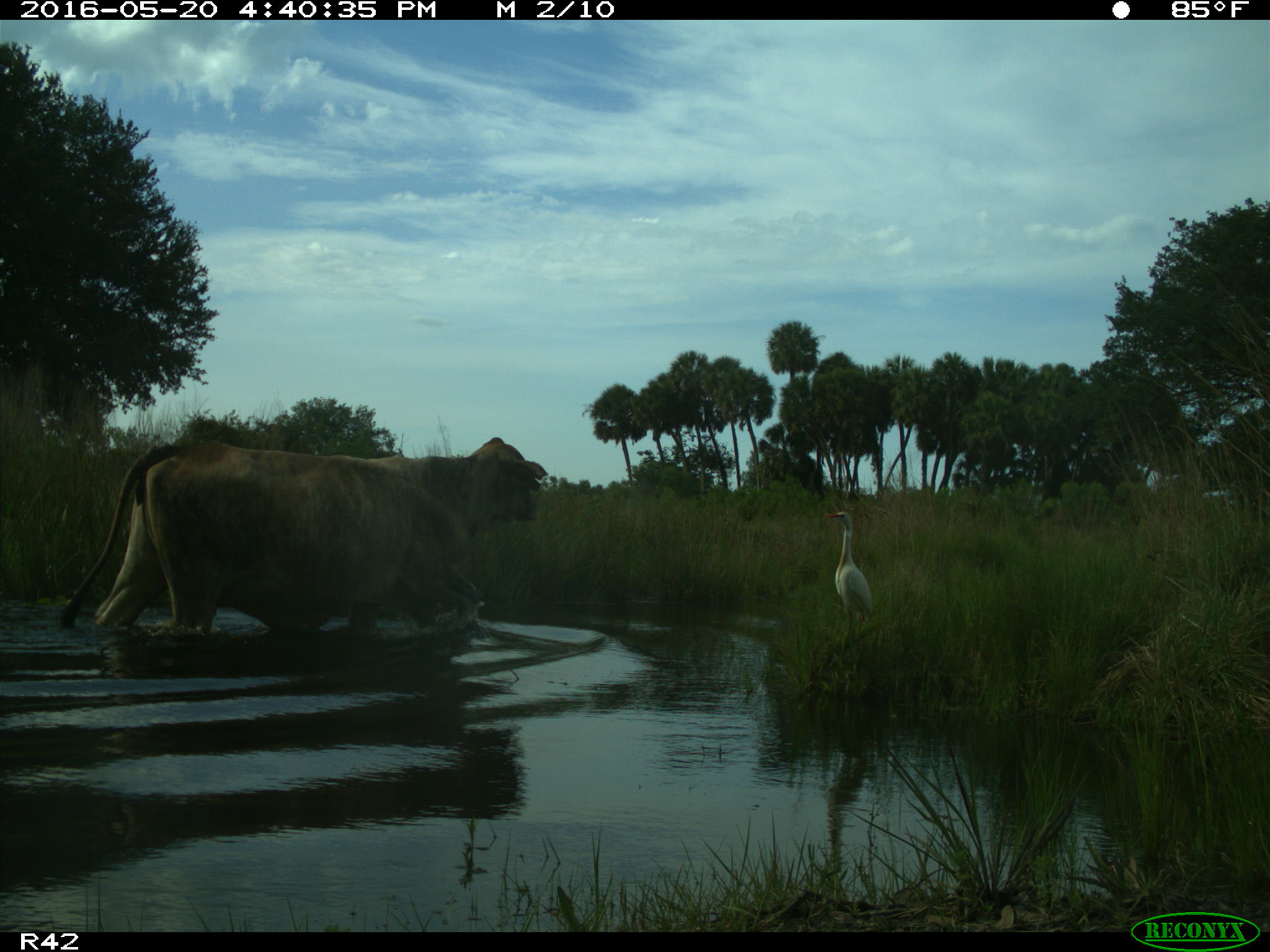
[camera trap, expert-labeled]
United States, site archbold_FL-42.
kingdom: Animalia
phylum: Chordata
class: Mammalia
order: Artiodactyla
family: Bovidae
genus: Bos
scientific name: Bos taurus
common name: domestic cow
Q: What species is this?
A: Bos taurus (domestic cow).